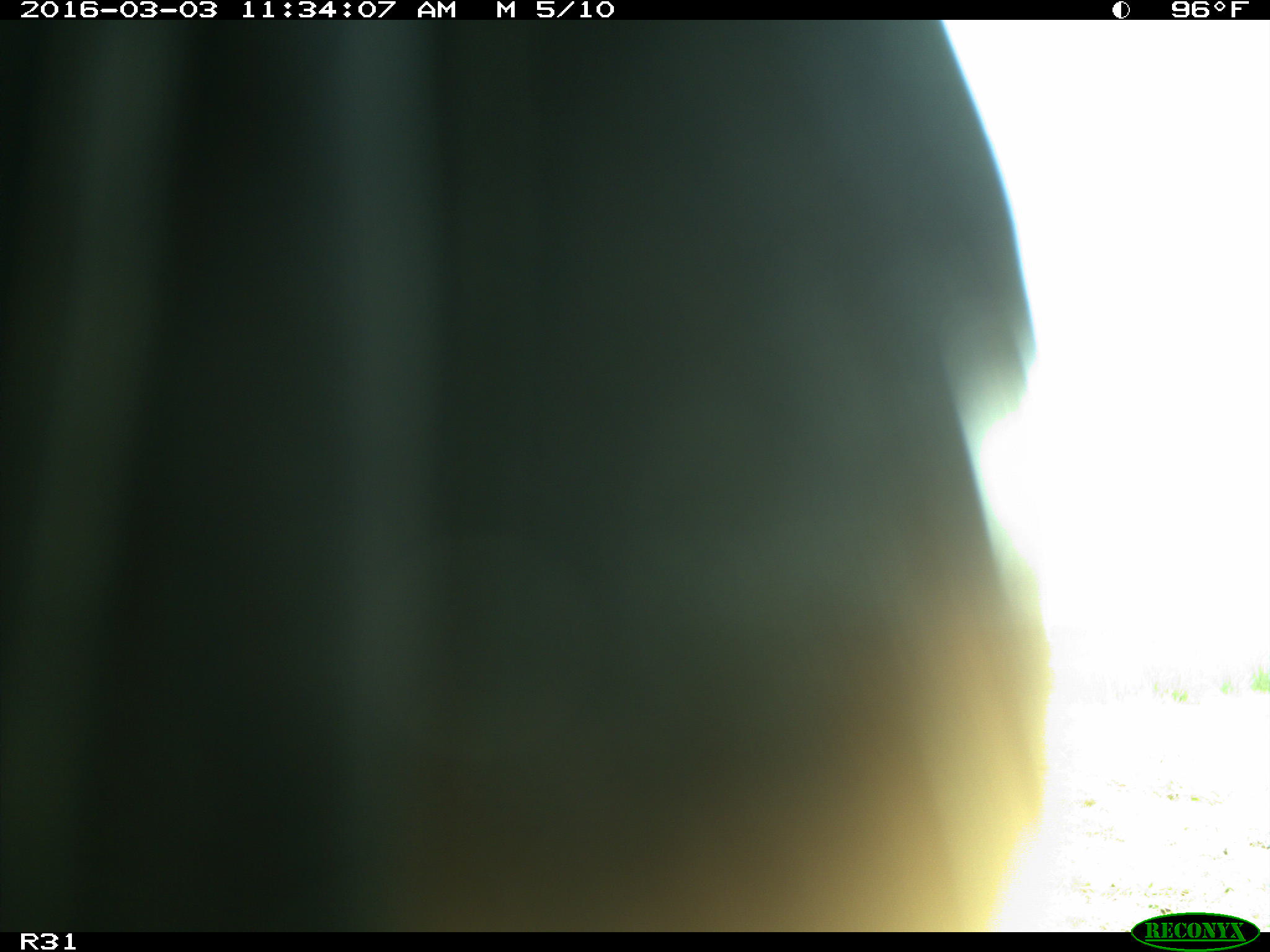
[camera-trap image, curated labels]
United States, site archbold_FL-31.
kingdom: Animalia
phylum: Chordata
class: Aves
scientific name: Aves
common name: birds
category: unidentified bird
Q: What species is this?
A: Unidentified bird (birds) (Aves).